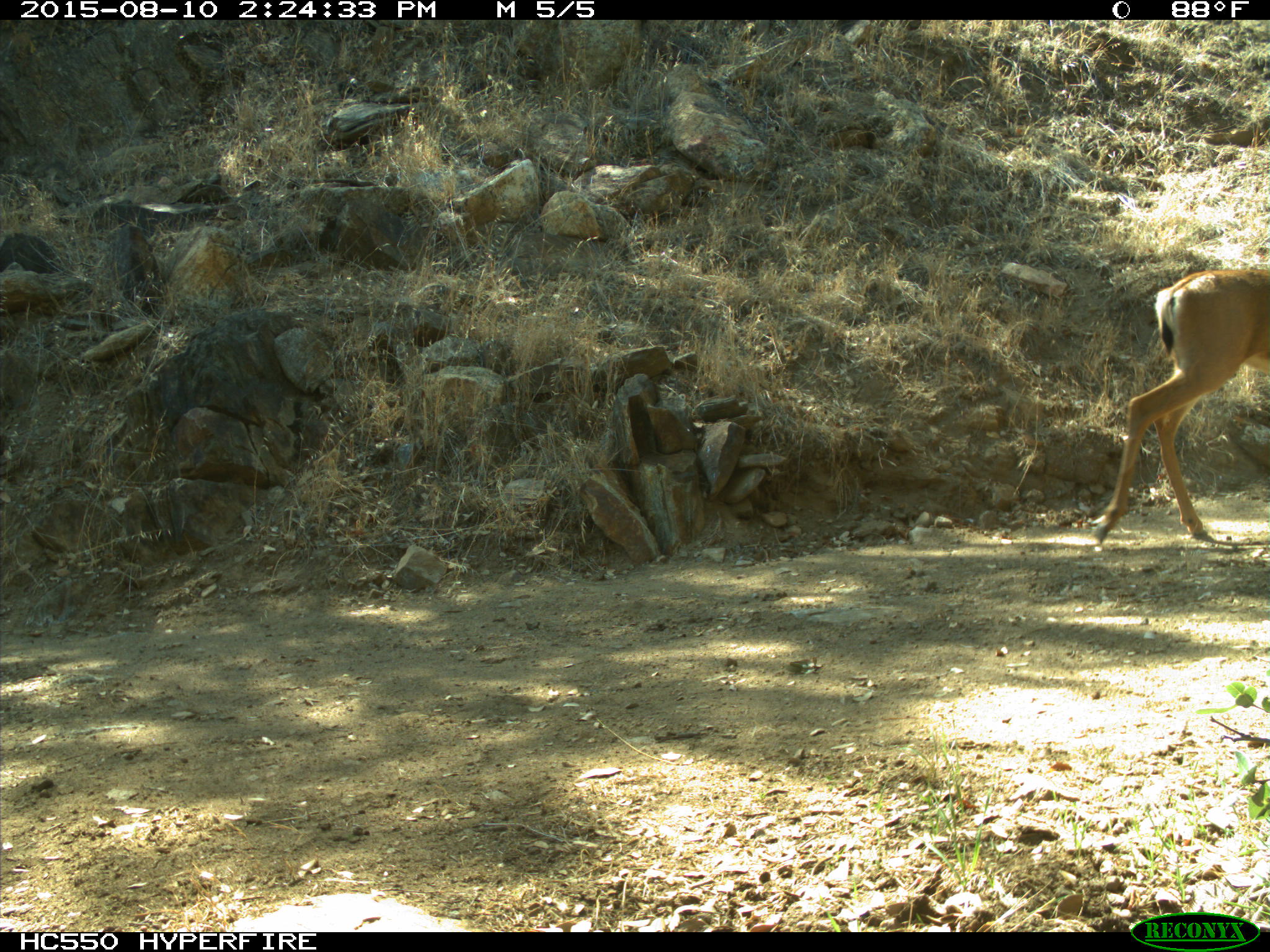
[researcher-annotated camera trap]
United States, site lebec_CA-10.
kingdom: Animalia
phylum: Chordata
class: Mammalia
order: Artiodactyla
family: Cervidae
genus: Odocoileus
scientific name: Odocoileus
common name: deer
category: unidentified deer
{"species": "unidentified deer (deer) (Odocoileus)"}